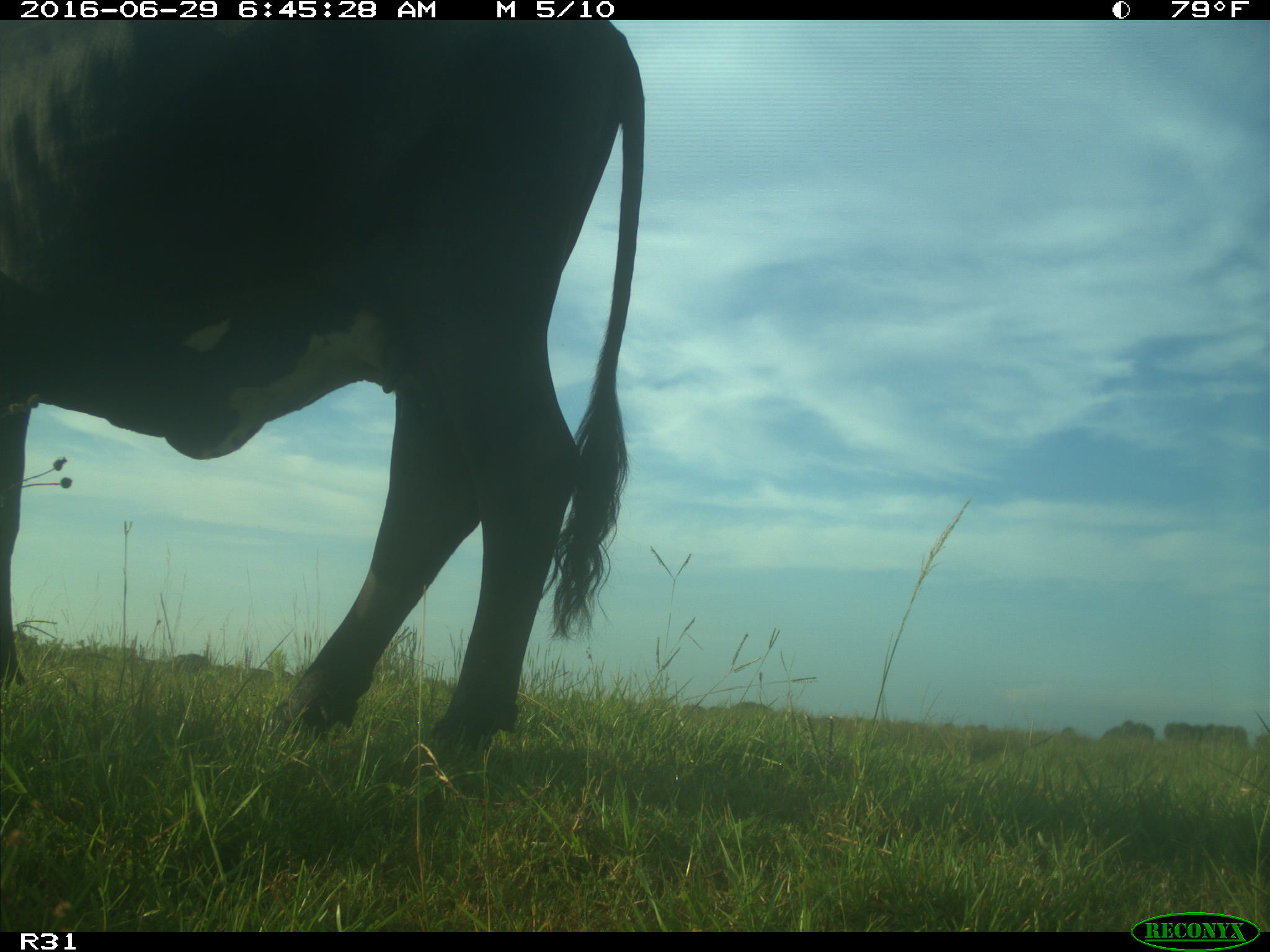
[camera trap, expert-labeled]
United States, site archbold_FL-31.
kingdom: Animalia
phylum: Chordata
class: Mammalia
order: Artiodactyla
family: Bovidae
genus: Bos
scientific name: Bos taurus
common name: domestic cow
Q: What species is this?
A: Bos taurus (domestic cow).